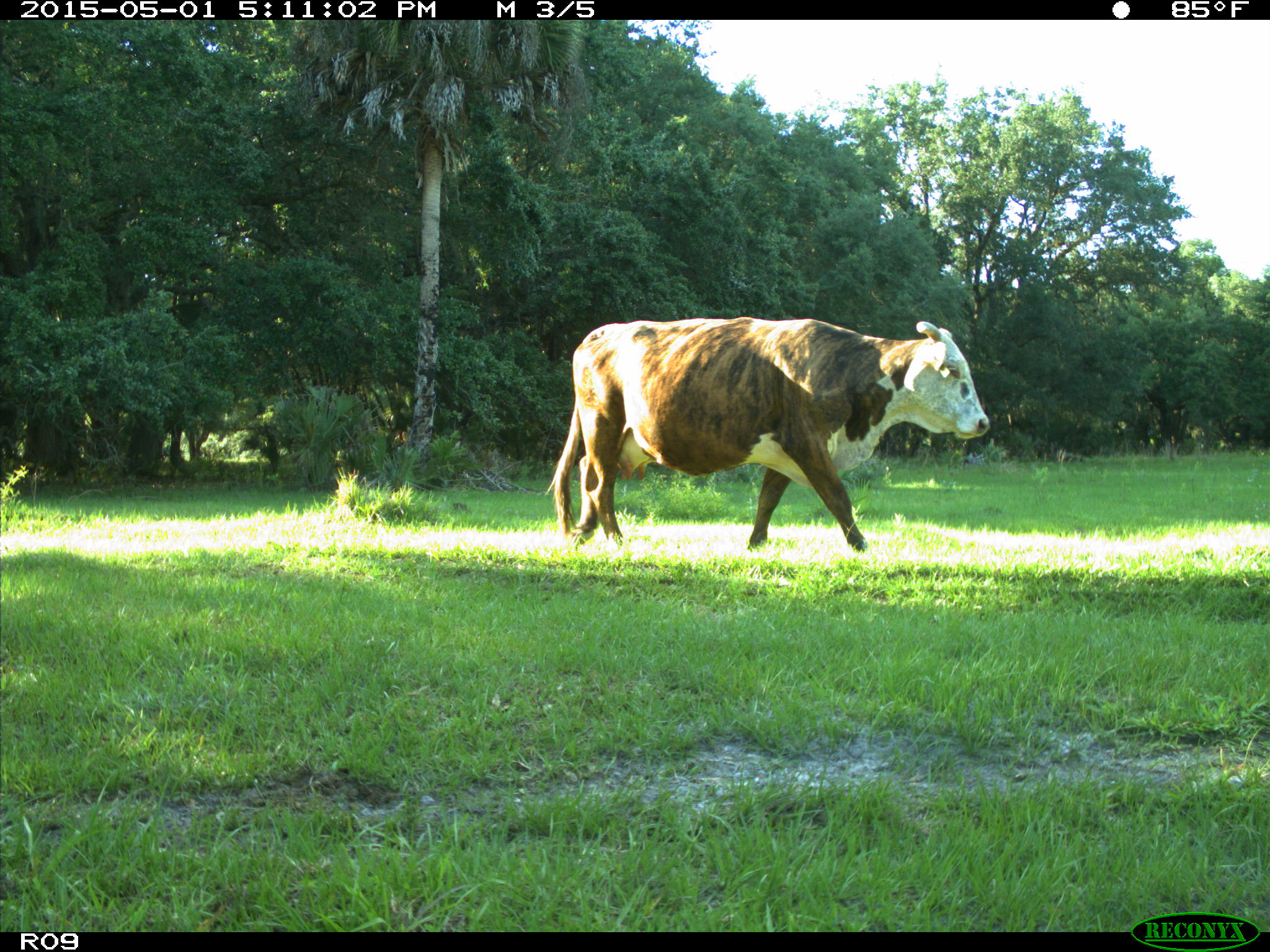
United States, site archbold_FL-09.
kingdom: Animalia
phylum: Chordata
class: Mammalia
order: Artiodactyla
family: Bovidae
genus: Bos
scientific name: Bos taurus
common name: domestic cow